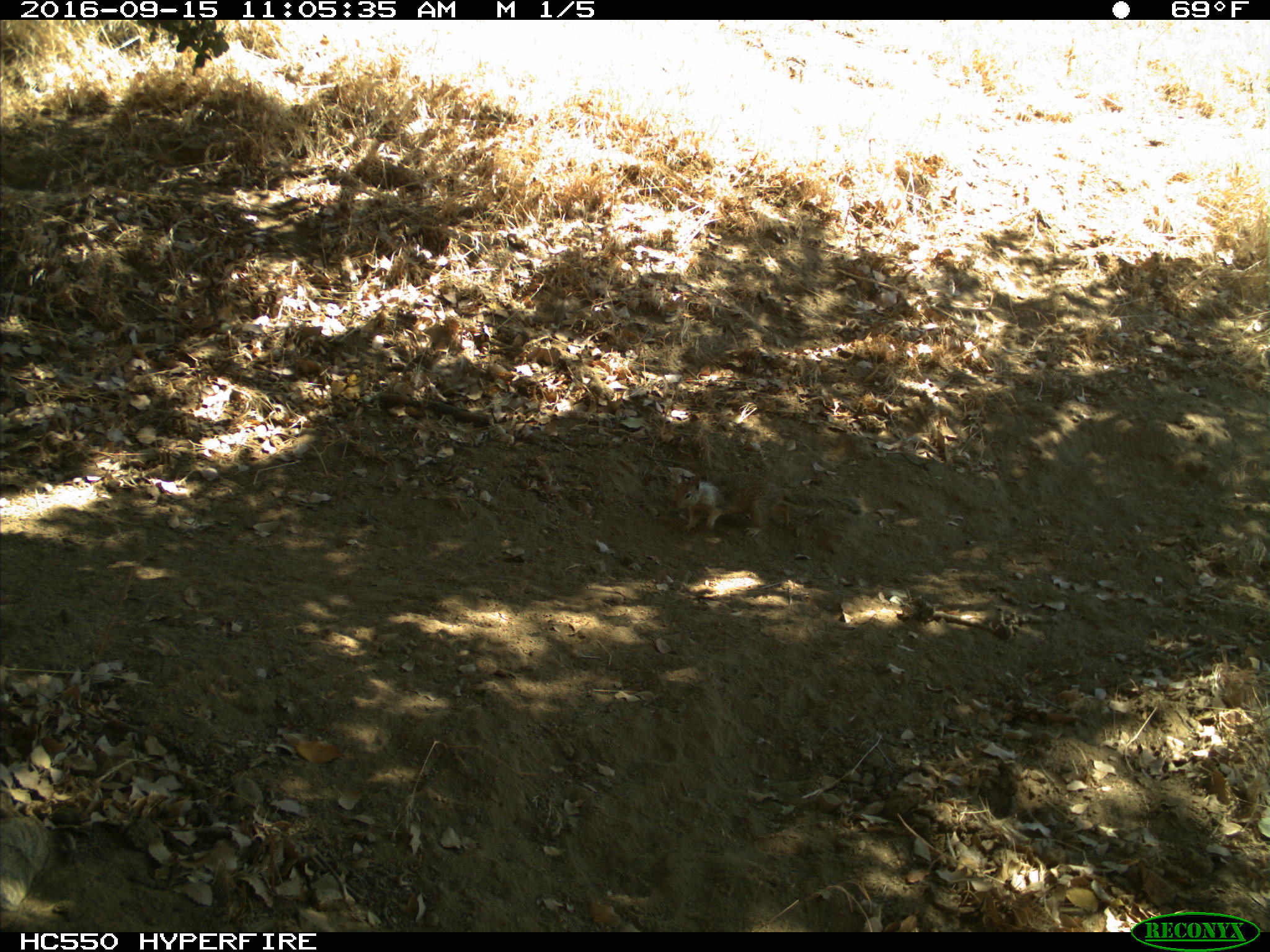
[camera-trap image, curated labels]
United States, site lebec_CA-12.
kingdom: Animalia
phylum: Chordata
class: Mammalia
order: Rodentia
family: Sciuridae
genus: Otospermophilus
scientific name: Otospermophilus beecheyi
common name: california ground squirrel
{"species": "Otospermophilus beecheyi (california ground squirrel)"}